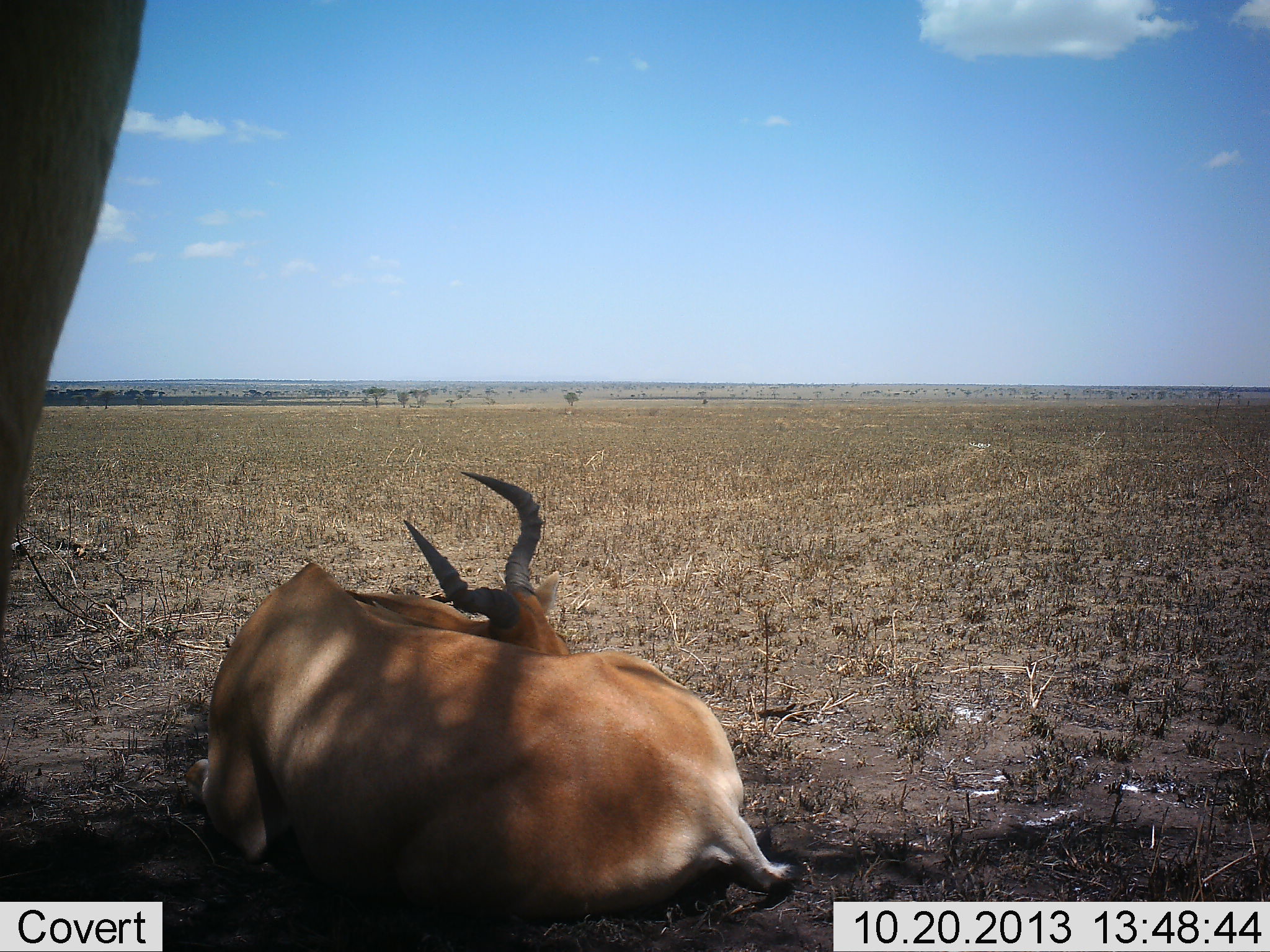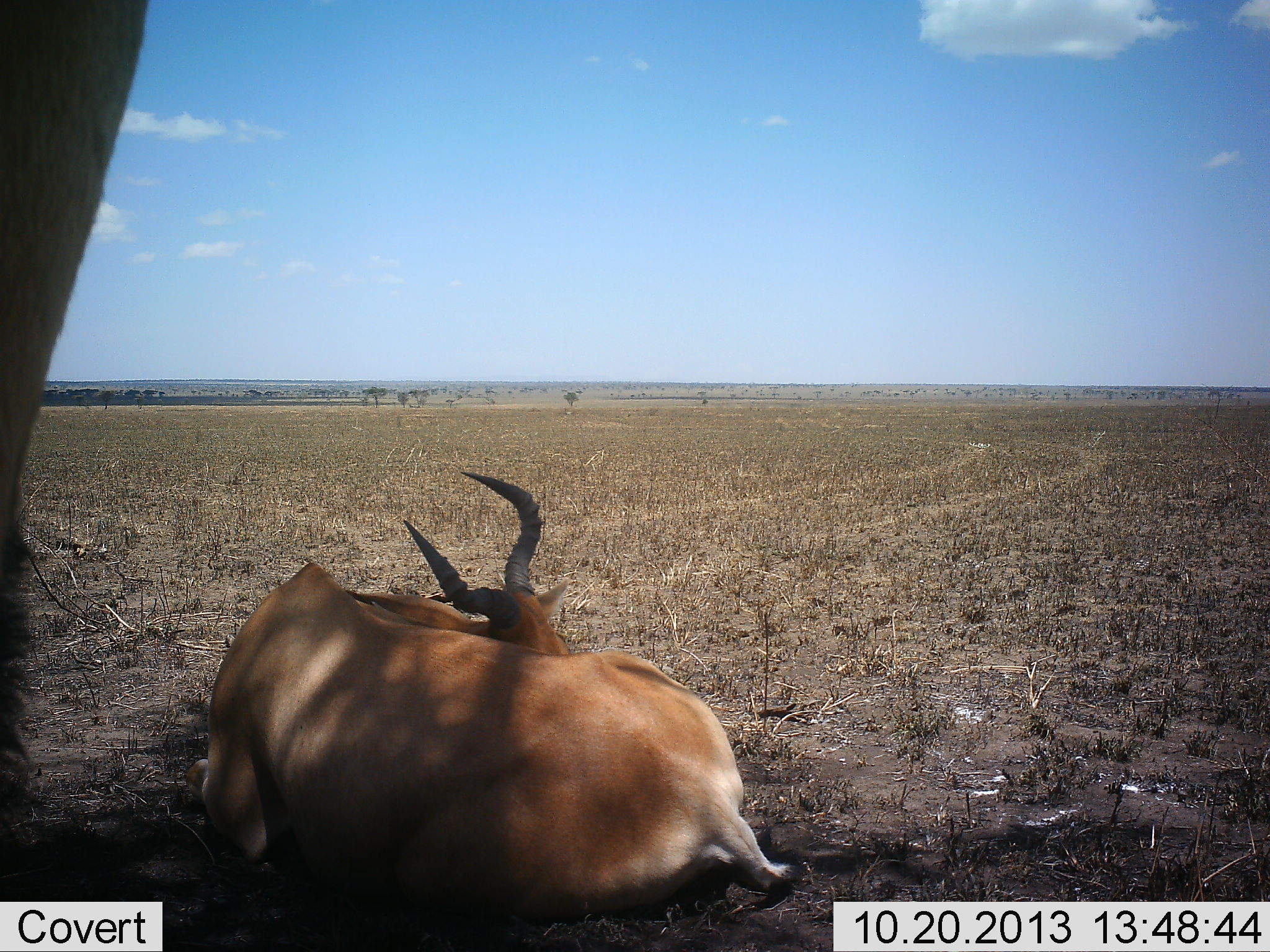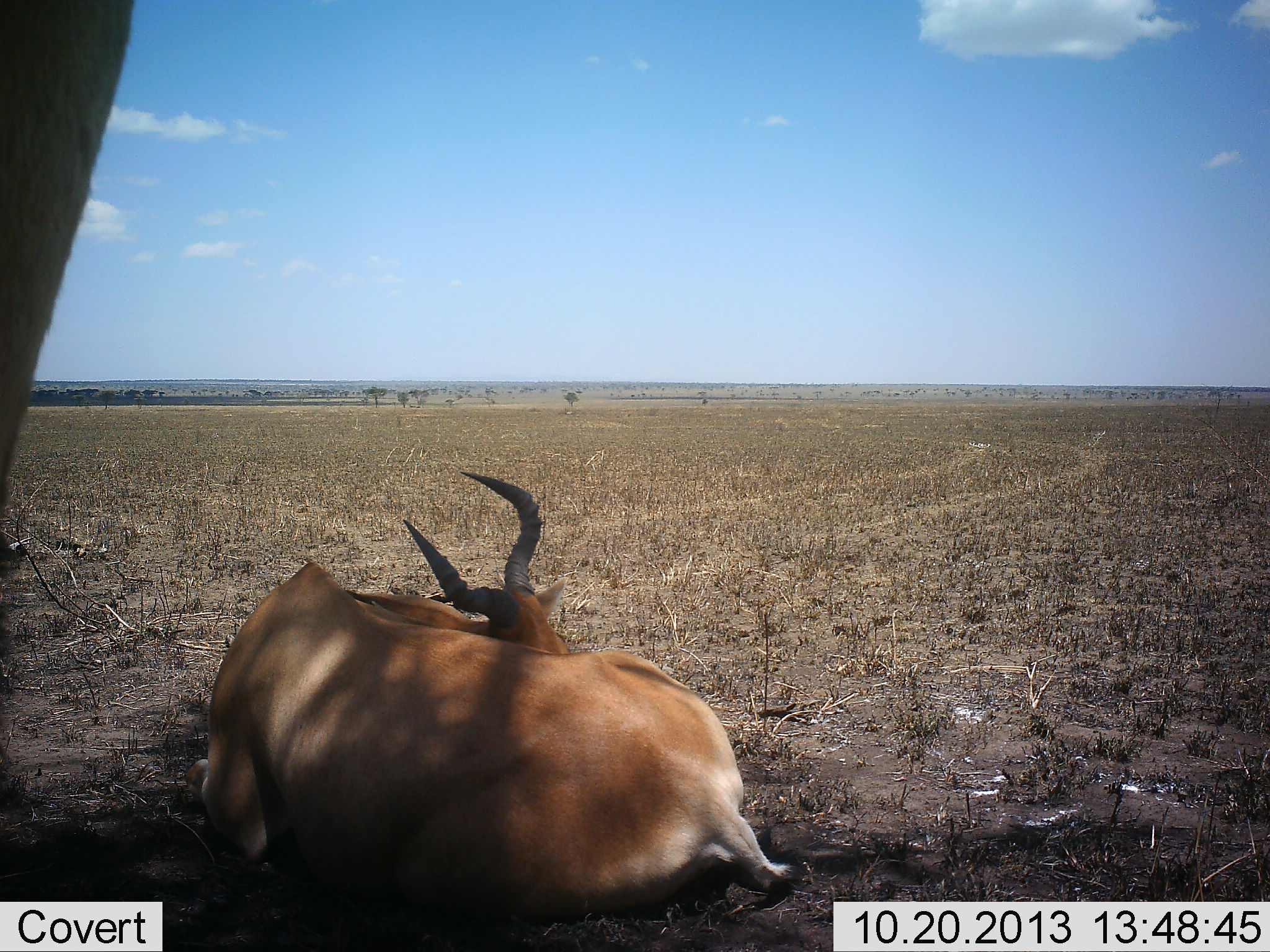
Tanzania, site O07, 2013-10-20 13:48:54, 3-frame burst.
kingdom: Animalia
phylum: Chordata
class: Mammalia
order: Artiodactyla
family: Bovidae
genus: Alcelaphus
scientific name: Alcelaphus buselaphus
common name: hartebeest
Hartebeest (Alcelaphus buselaphus), count 2. Behavior (volunteer vote fractions): standing 50%, resting 100%, moving 0%, interacting 0%. Young present (vote fraction): 0%. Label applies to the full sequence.